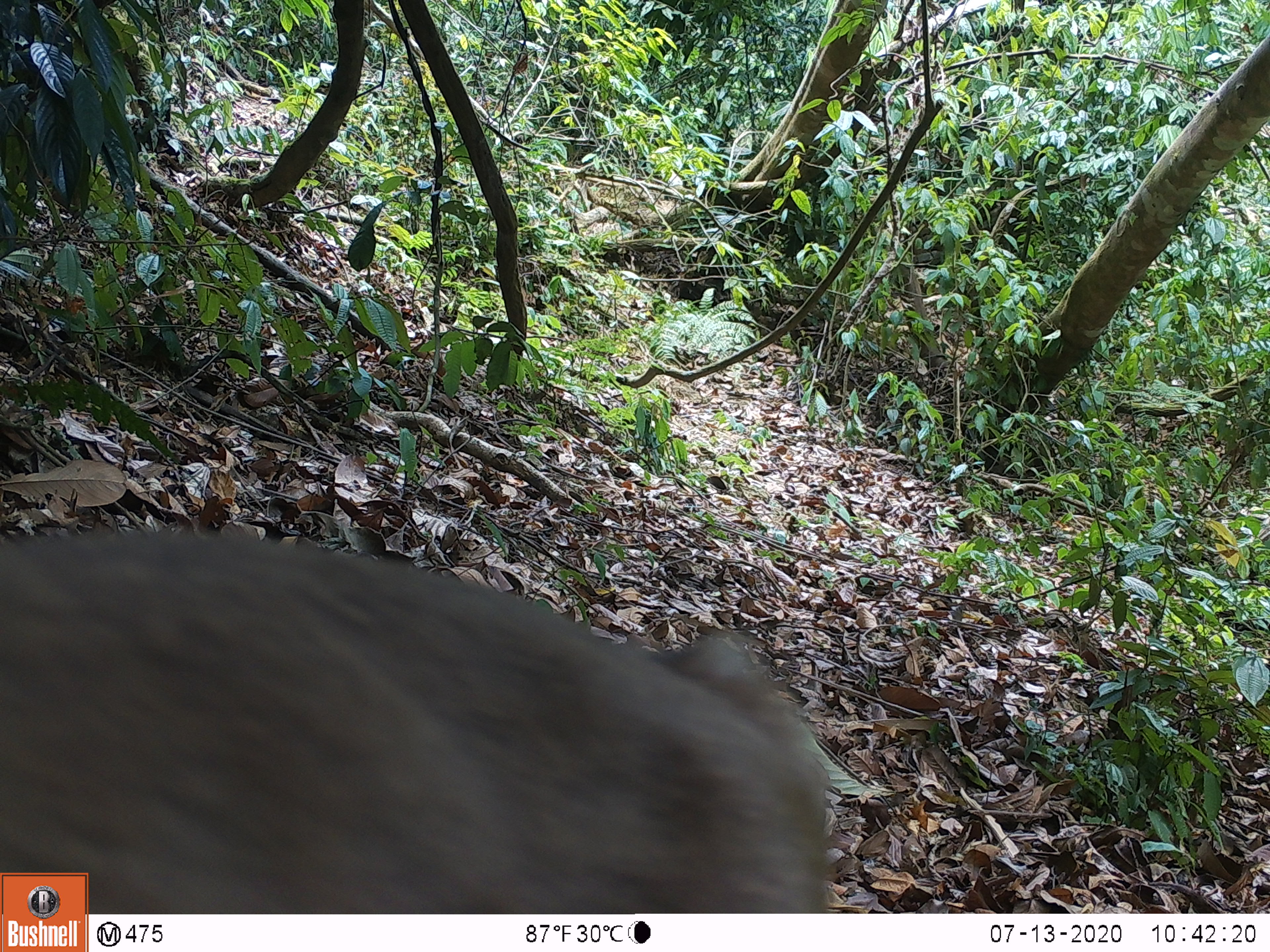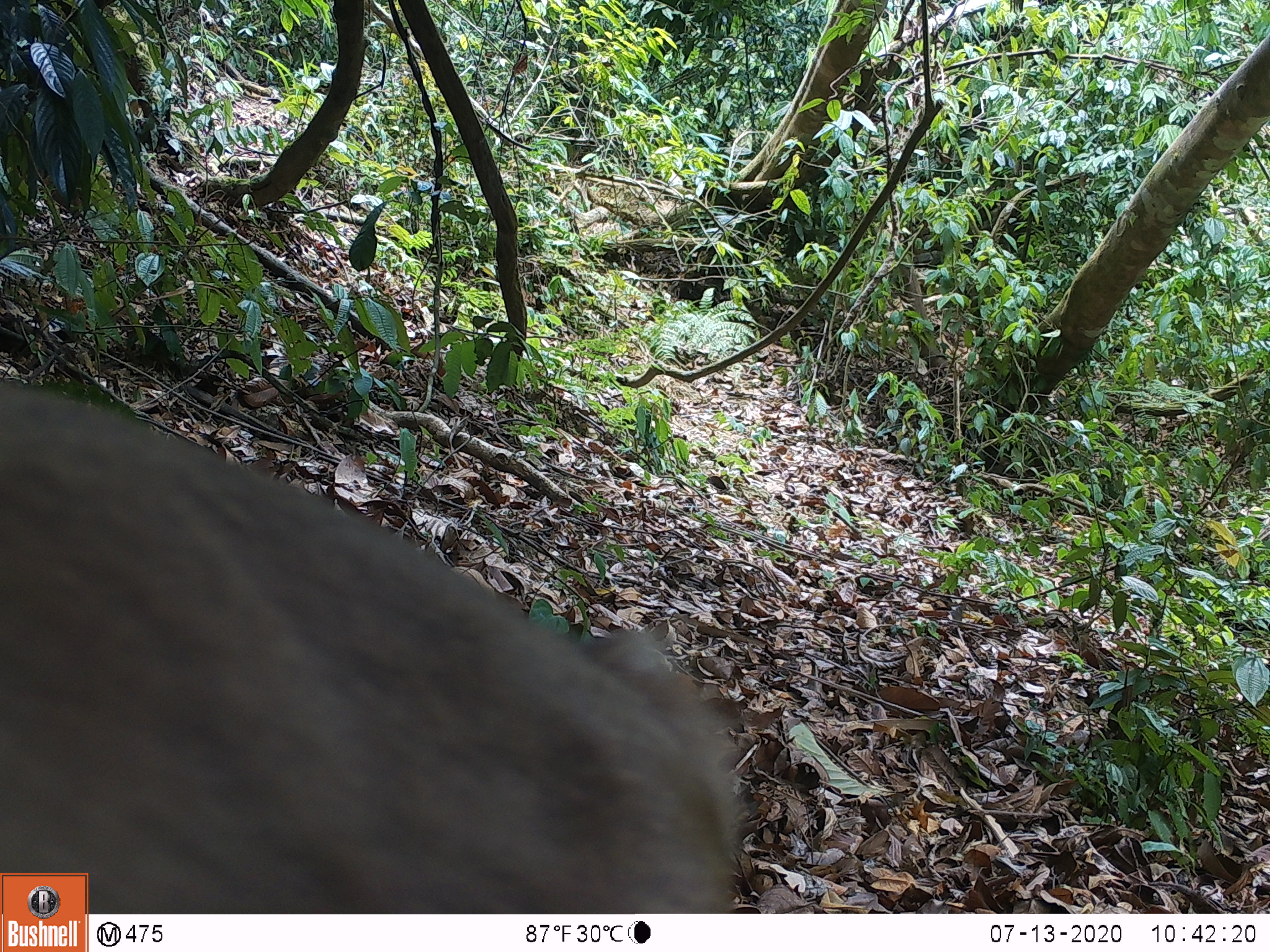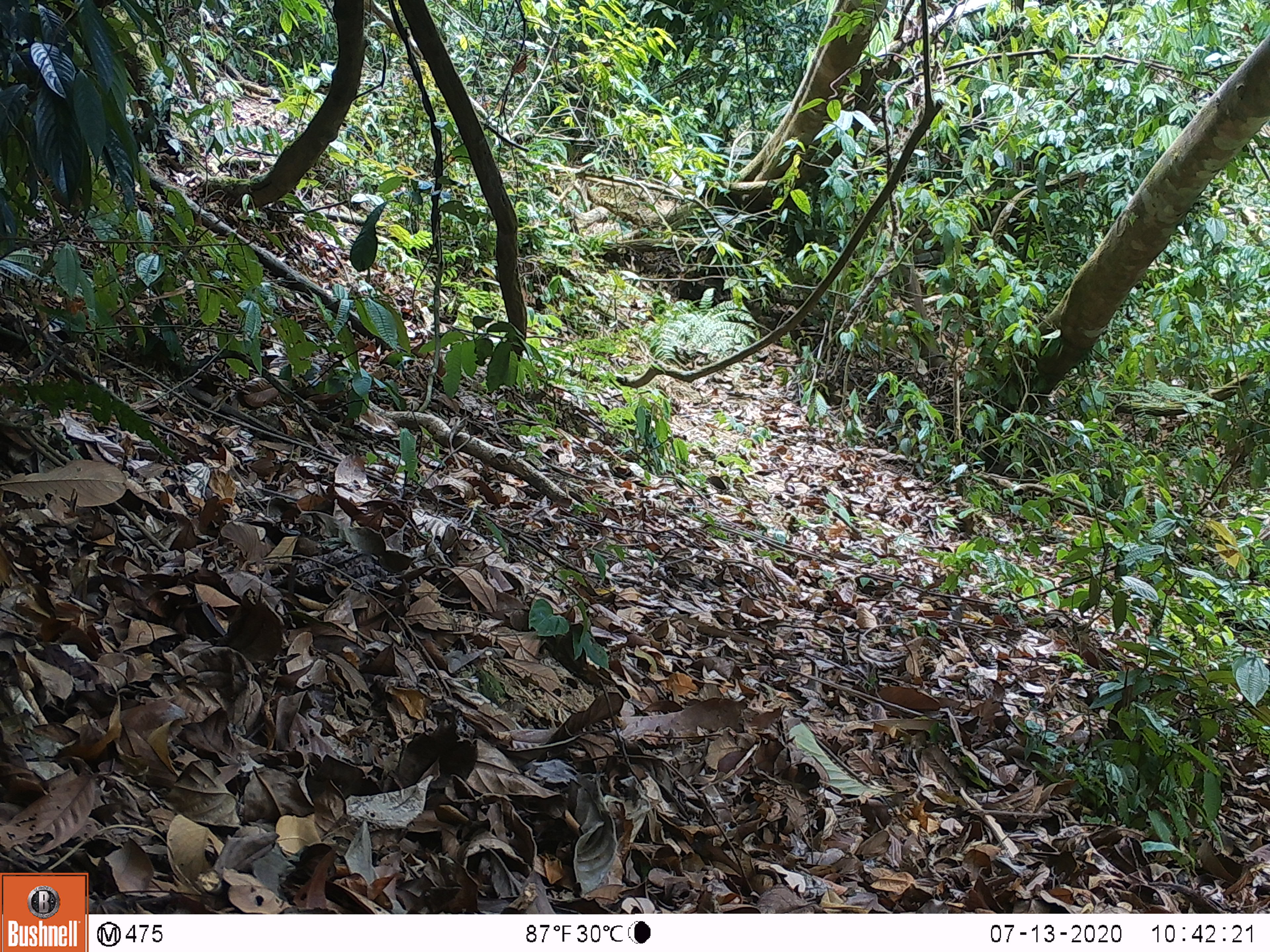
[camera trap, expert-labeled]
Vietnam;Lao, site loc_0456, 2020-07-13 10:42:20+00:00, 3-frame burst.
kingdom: Animalia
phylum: Chordata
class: Mammalia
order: Primates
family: Cercopithecidae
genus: Macaca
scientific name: Macaca nemestrina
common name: pig-tailed macaque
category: pig tailed macaque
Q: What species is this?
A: Pig tailed macaque (pig-tailed macaque) (Macaca nemestrina).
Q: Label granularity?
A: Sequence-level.